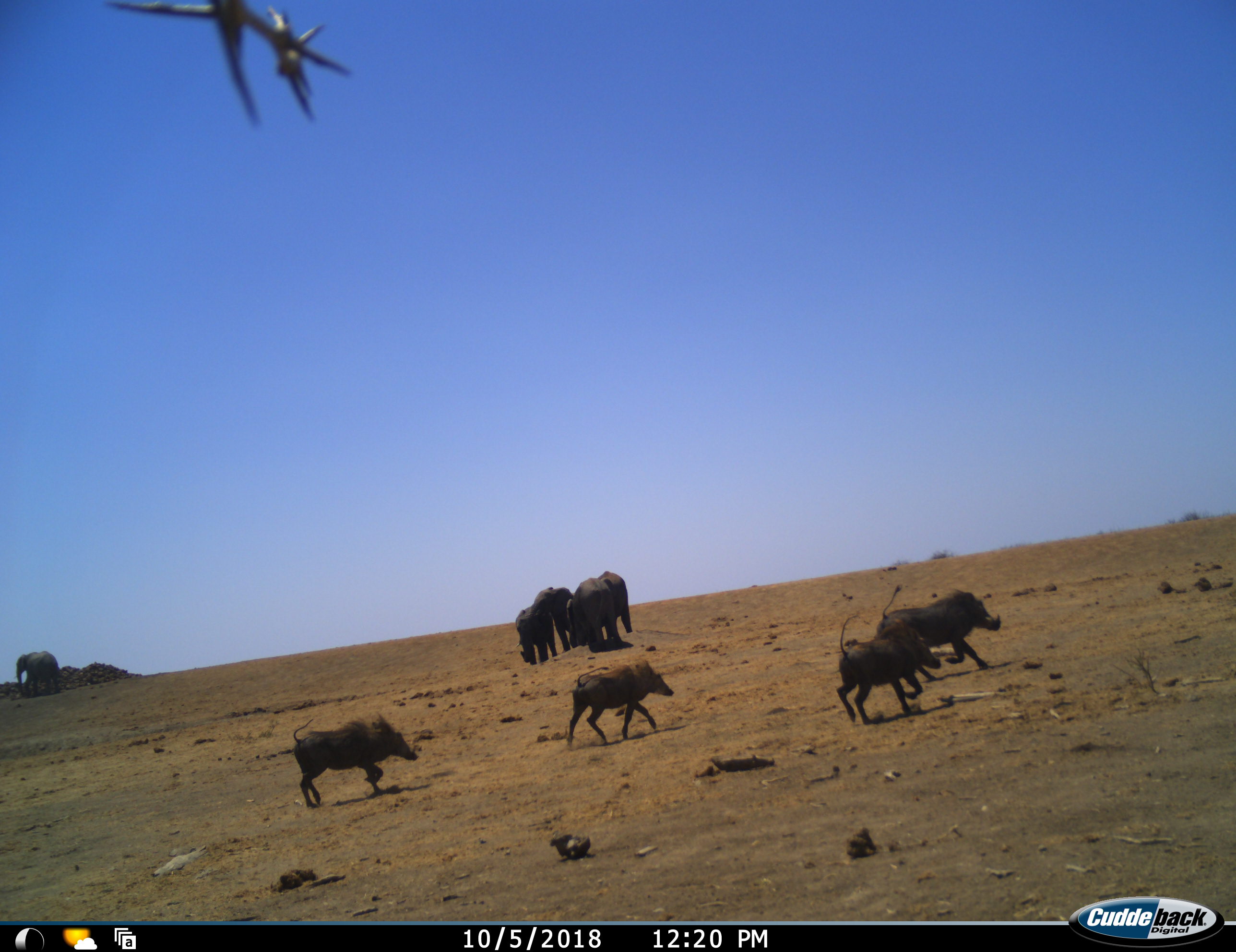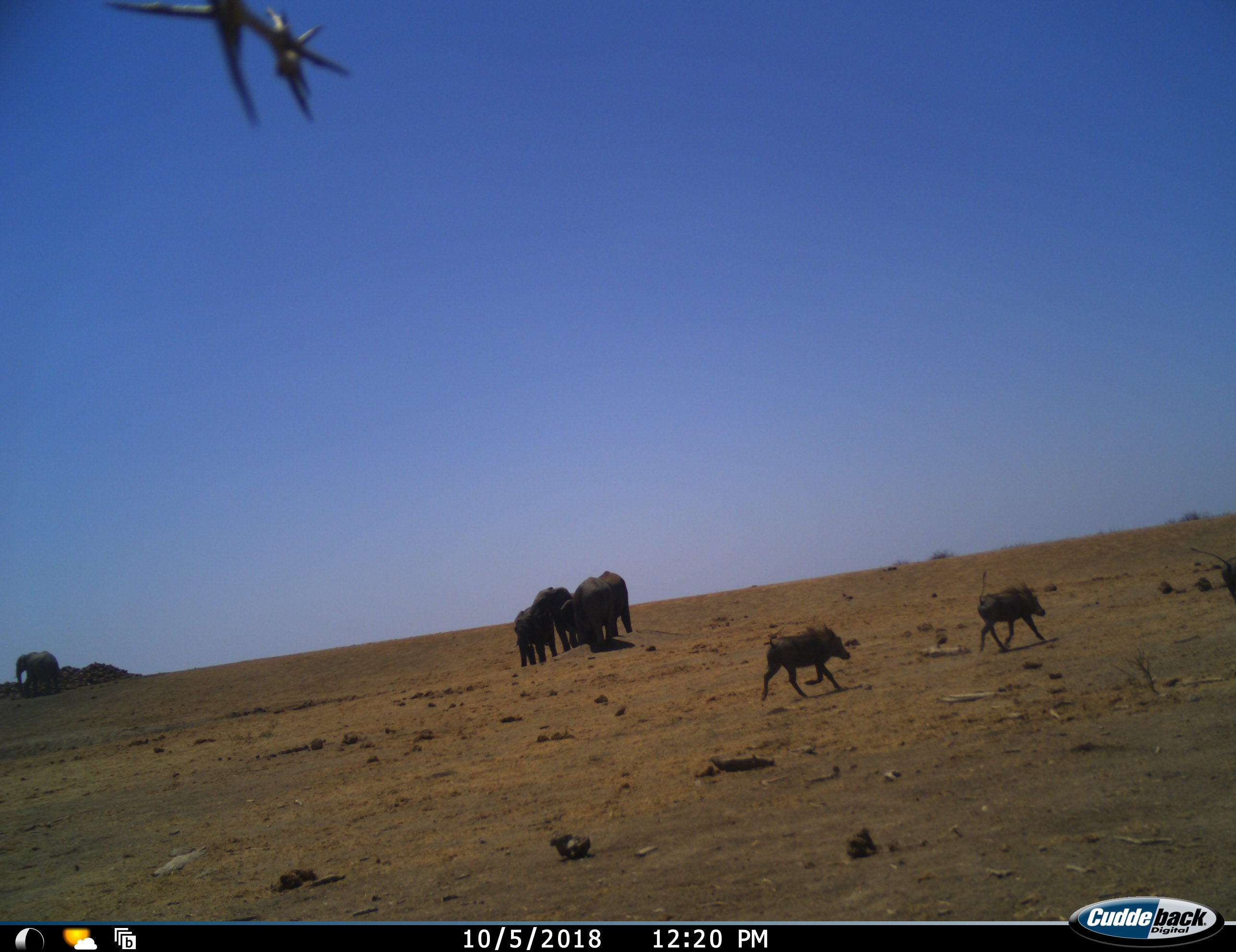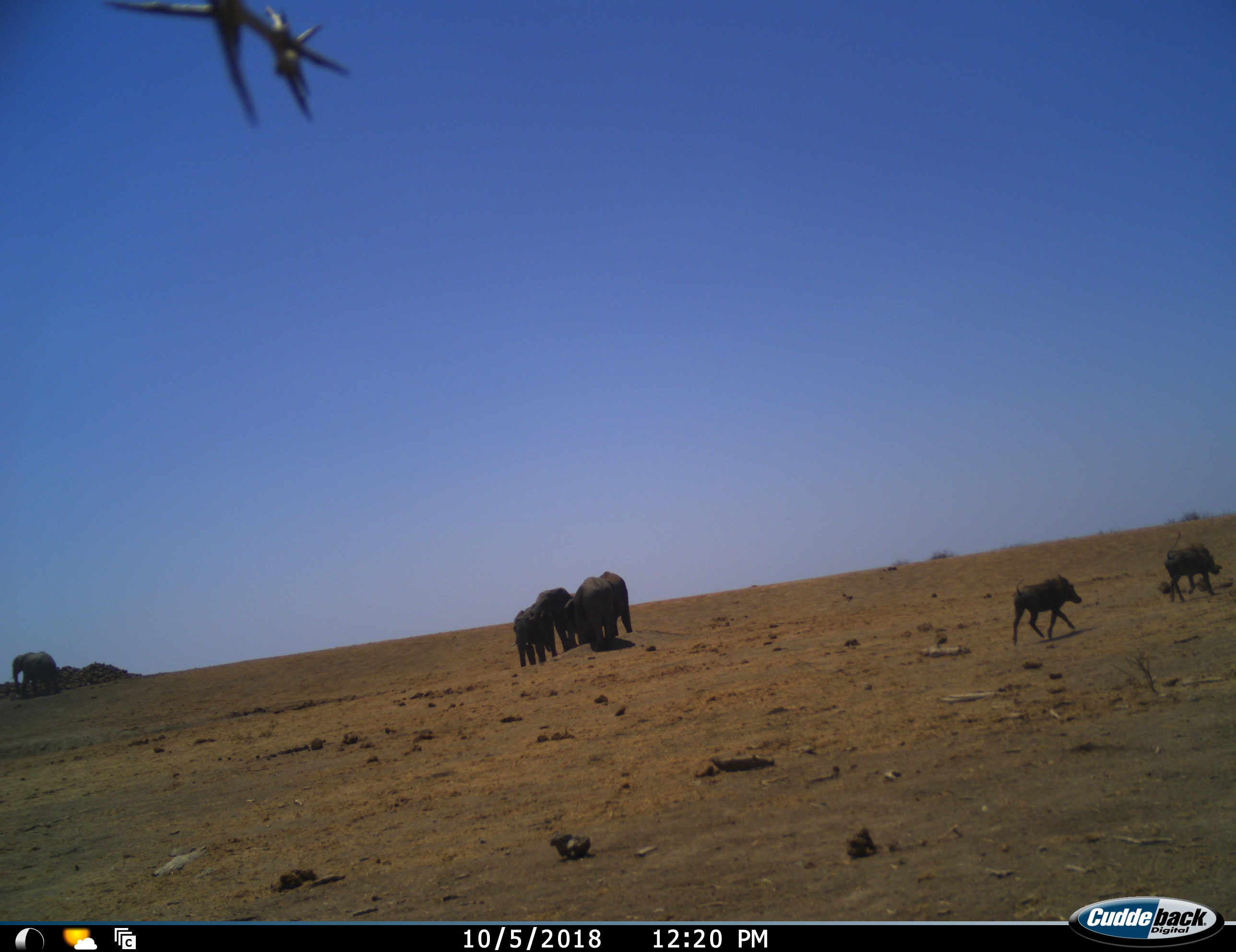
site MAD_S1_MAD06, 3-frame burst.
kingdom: Animalia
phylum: Chordata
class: Mammalia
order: Proboscidea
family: Elephantidae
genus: Loxodonta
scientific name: Loxodonta africana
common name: african bush elephant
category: elephant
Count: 4.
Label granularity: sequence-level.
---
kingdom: Animalia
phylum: Chordata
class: Mammalia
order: Artiodactyla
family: Suidae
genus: Phacochoerus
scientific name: Phacochoerus africanus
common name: warthog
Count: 4.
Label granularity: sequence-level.